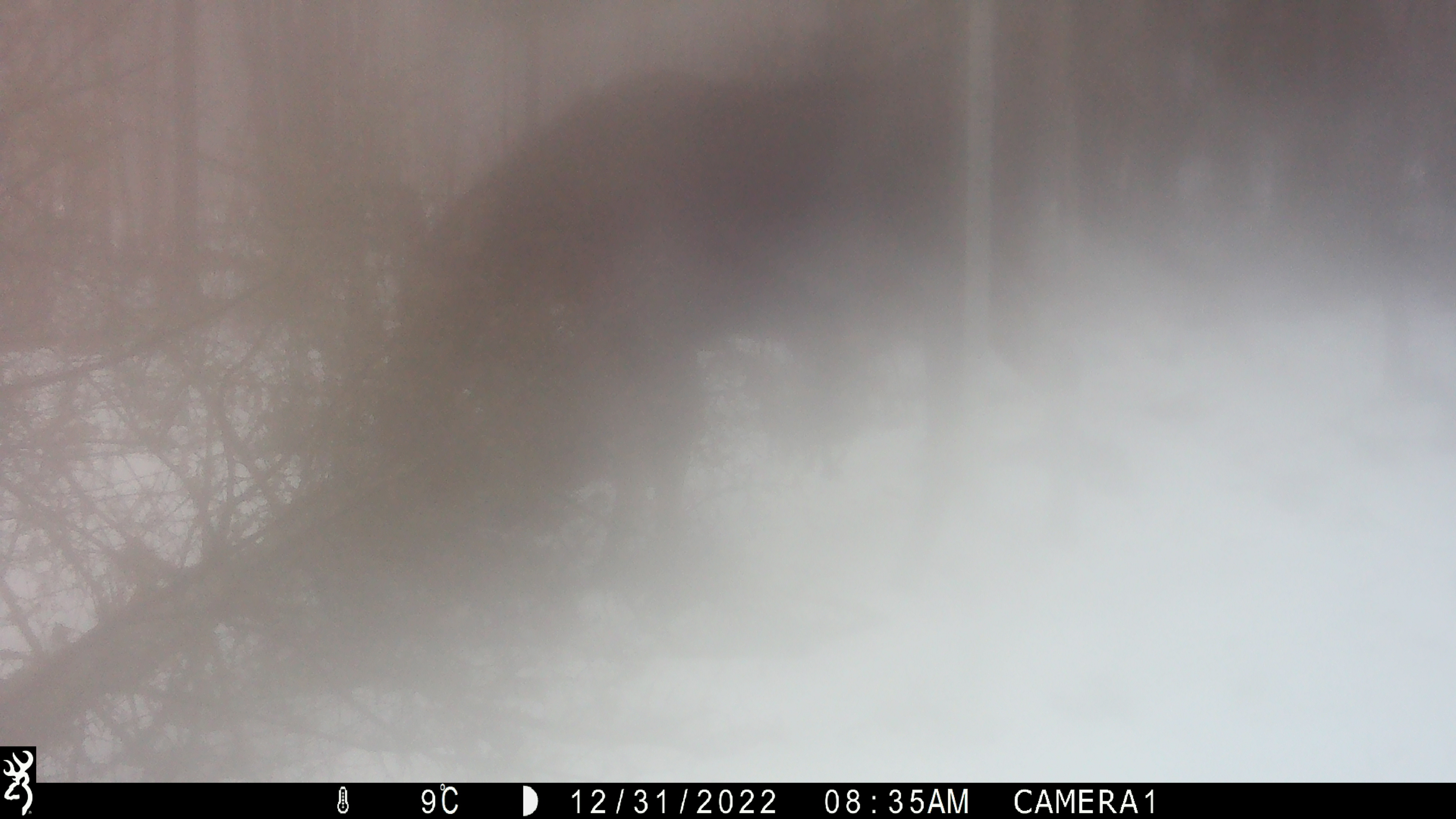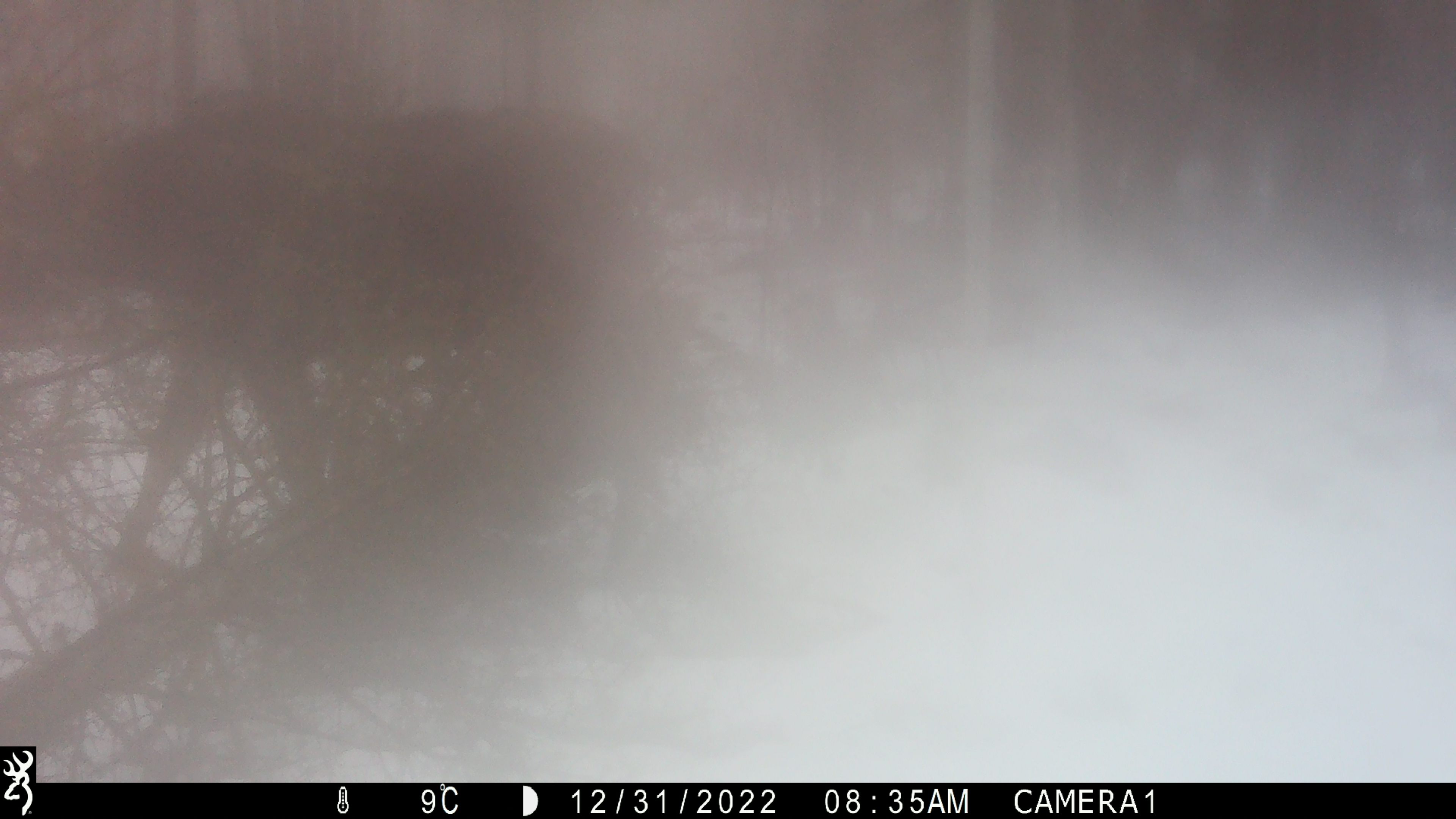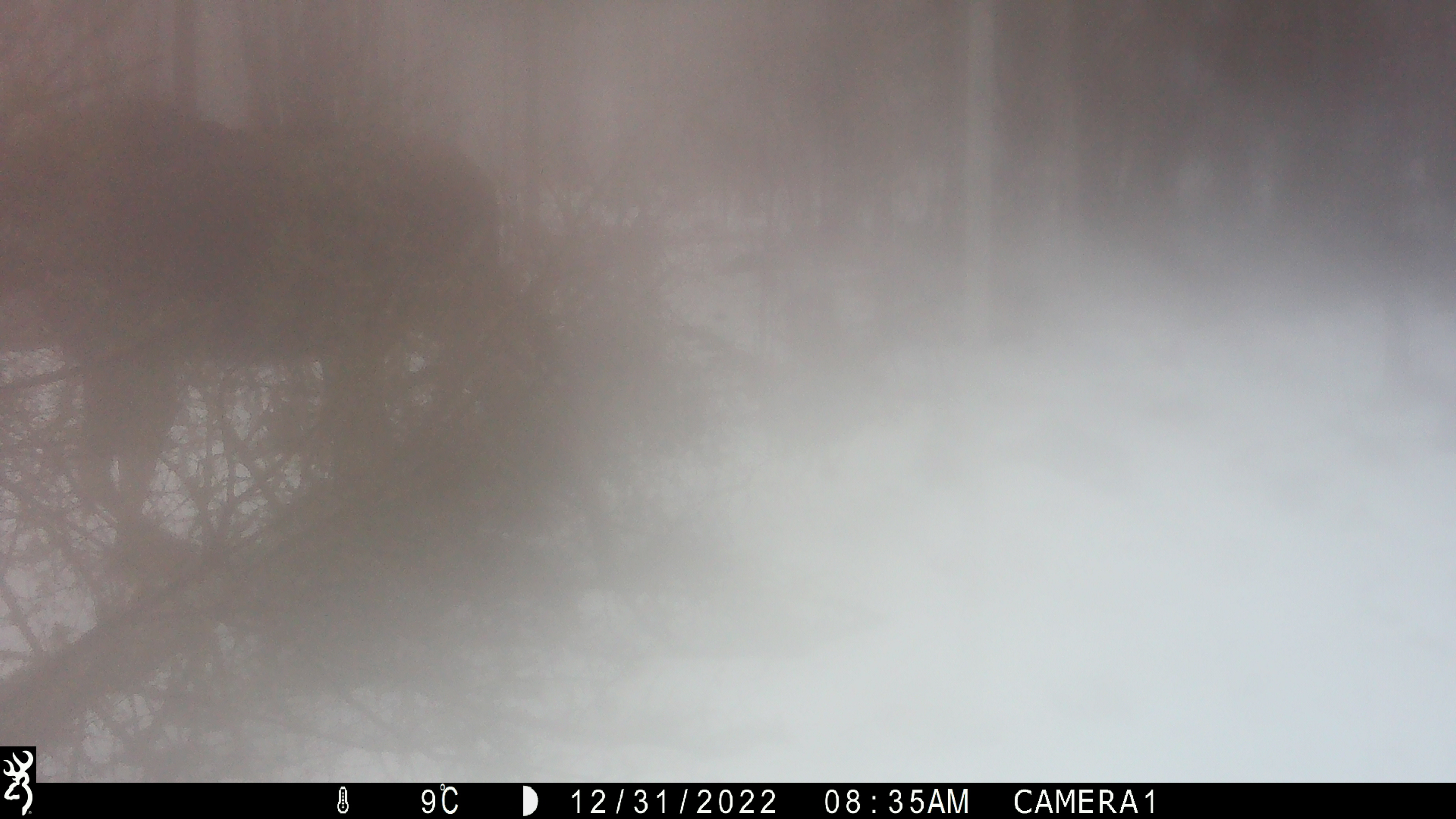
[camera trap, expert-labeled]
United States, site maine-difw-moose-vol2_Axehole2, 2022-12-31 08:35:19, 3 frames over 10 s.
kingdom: Animalia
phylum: Chordata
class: Mammalia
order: Artiodactyla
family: Cervidae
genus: Alces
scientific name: Alces alces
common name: moose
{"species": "moose (Alces alces)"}